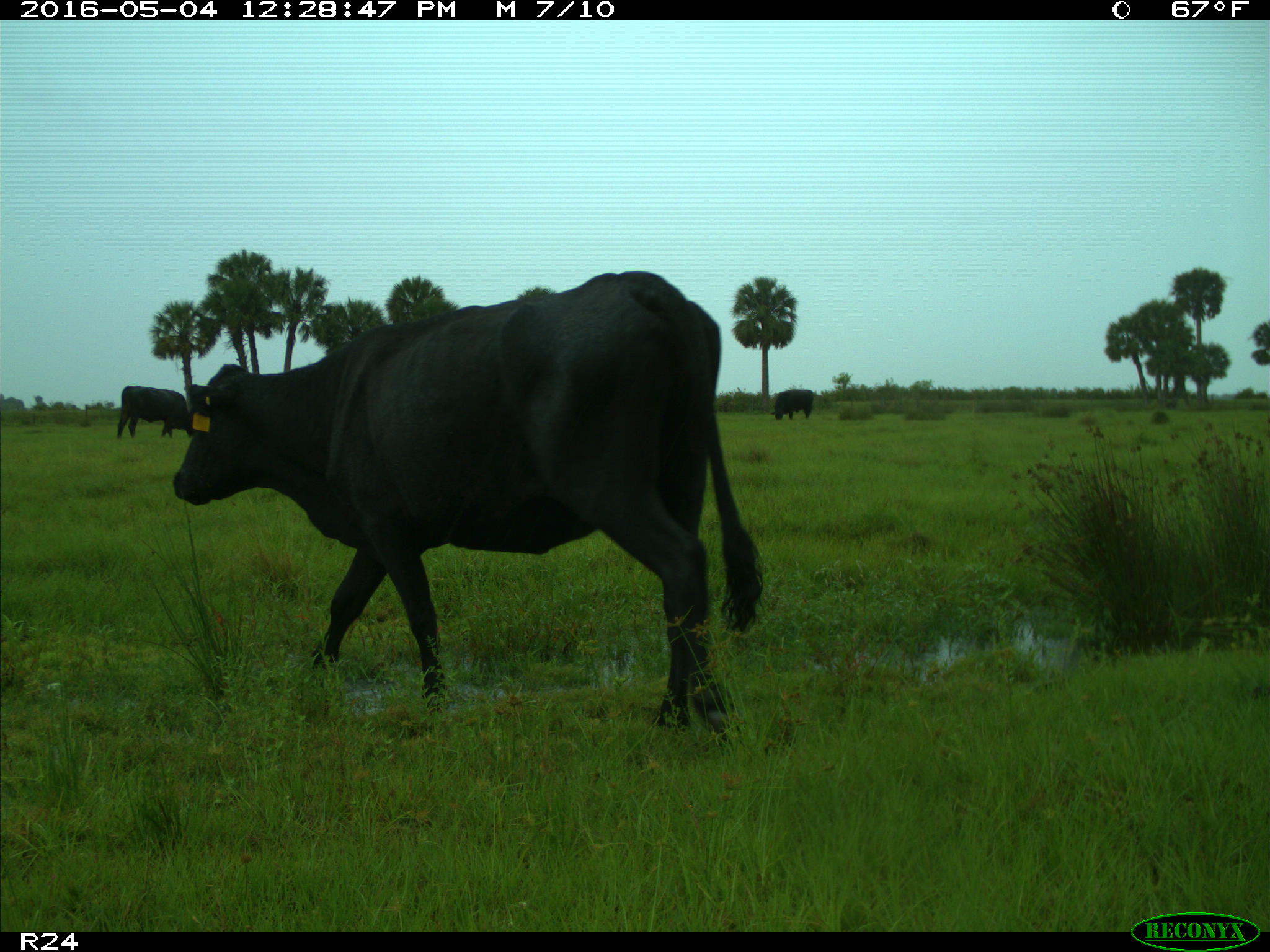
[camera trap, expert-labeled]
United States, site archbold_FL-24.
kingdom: Animalia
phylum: Chordata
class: Mammalia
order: Artiodactyla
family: Bovidae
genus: Bos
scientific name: Bos taurus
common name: domestic cow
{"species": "Bos taurus (domestic cow)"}